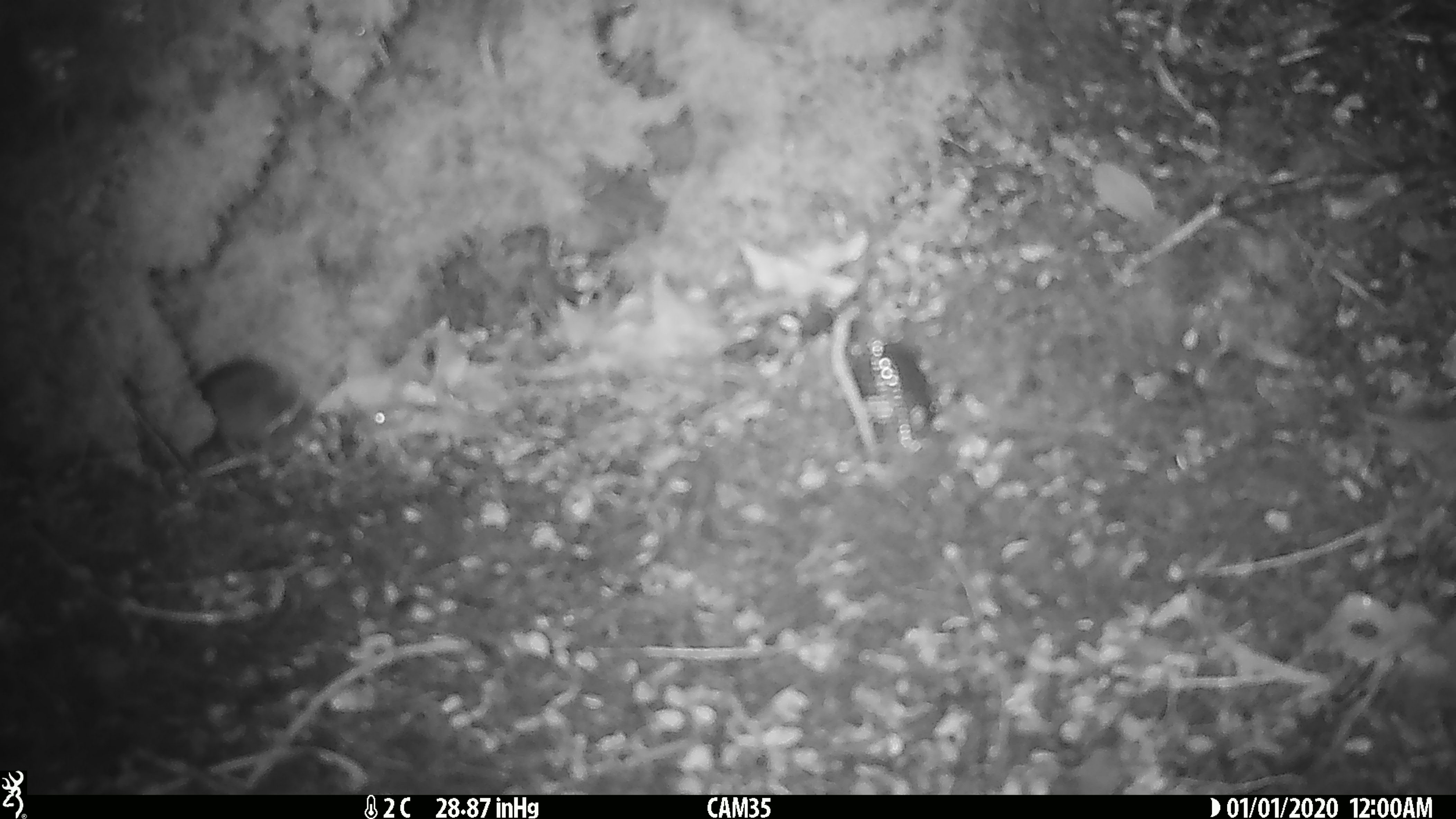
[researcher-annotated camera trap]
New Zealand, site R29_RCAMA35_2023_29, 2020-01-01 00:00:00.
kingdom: Animalia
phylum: Chordata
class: Mammalia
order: Rodentia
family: Muridae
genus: Mus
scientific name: Mus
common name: mouse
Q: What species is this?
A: Mouse (Mus).